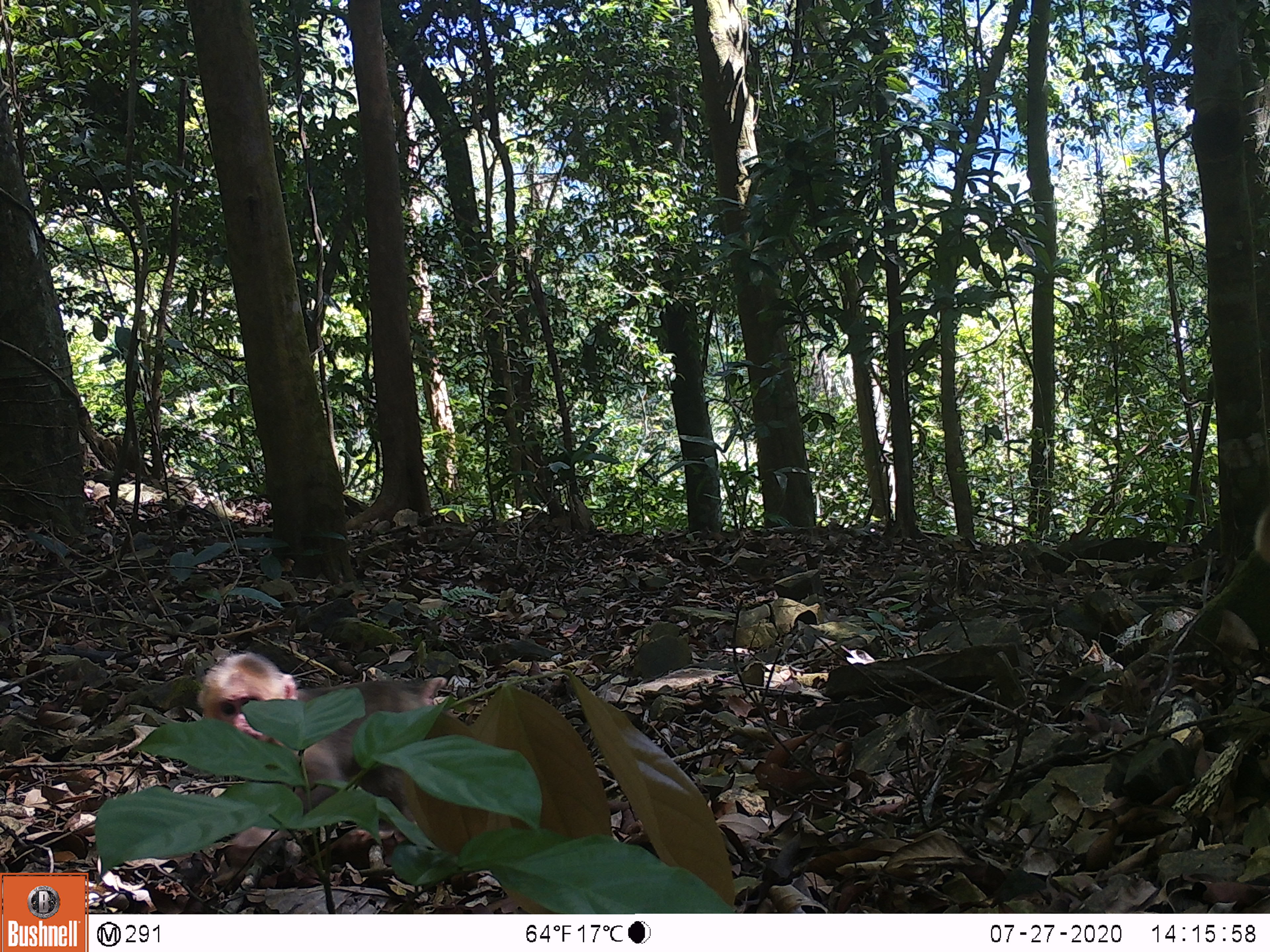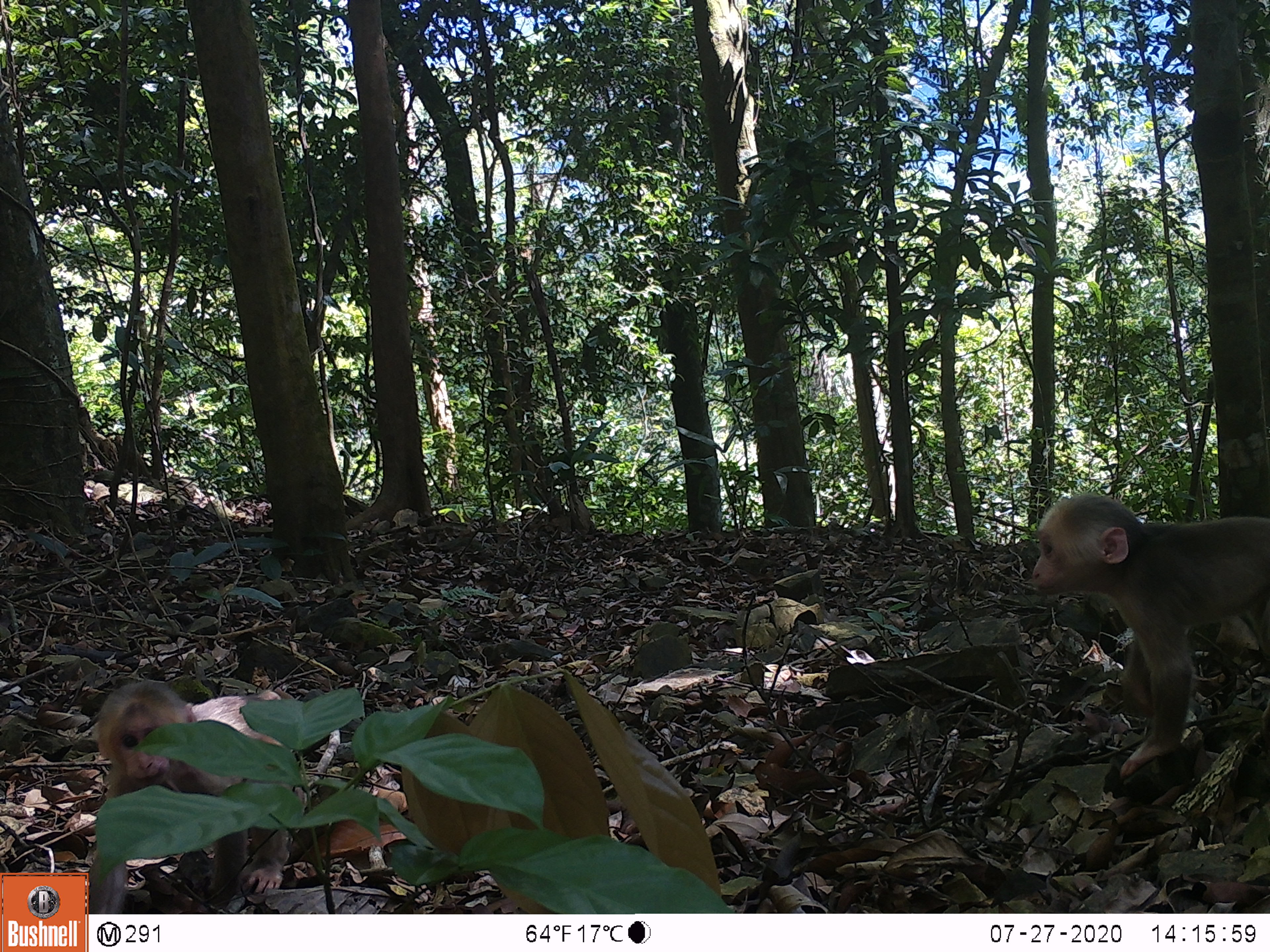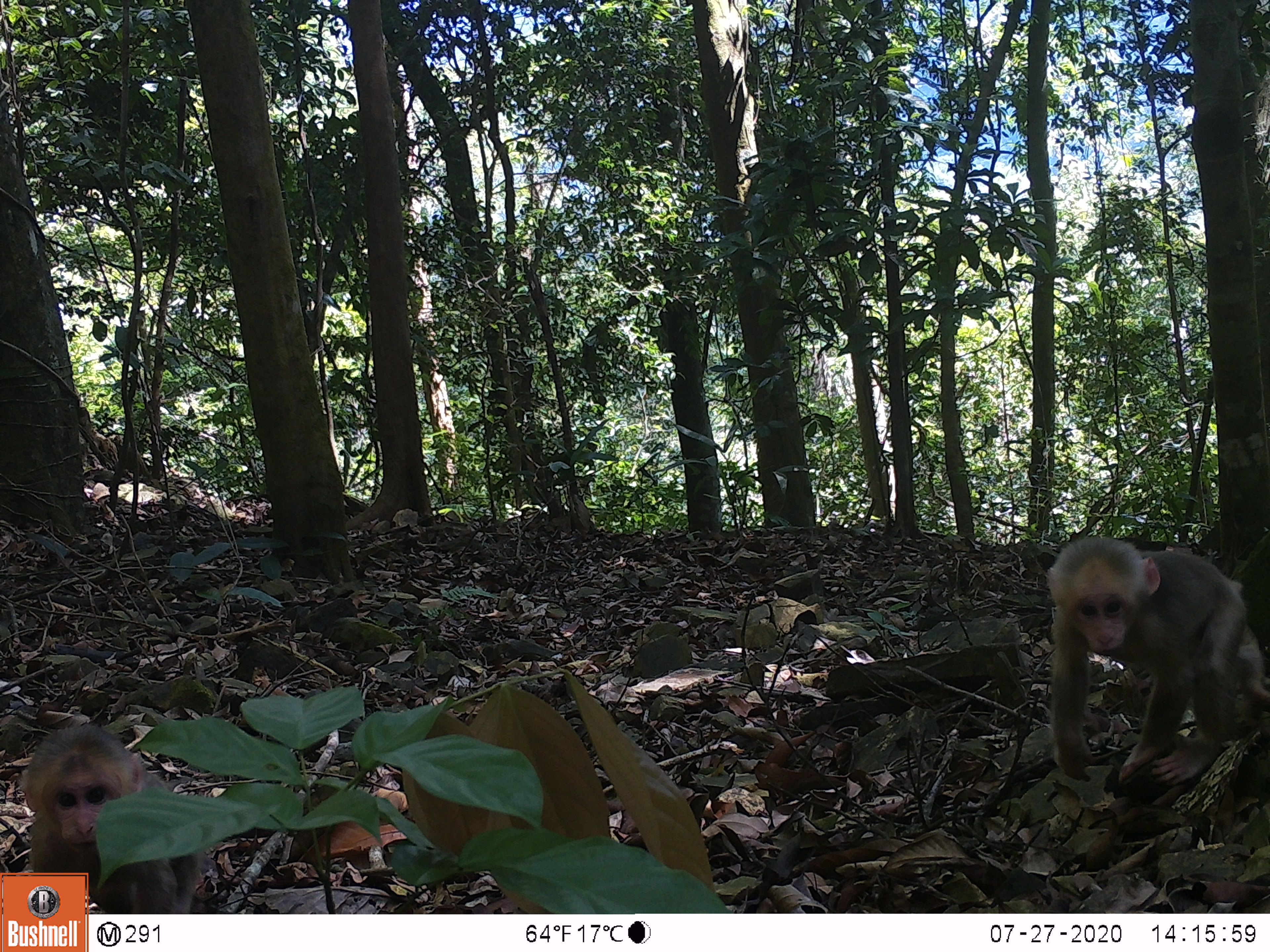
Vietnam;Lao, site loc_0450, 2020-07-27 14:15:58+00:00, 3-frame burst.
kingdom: Animalia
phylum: Chordata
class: Mammalia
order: Primates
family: Cercopithecidae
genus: Macaca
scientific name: Macaca arctoides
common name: stump-tailed macaque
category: stump tailed macaque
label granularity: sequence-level